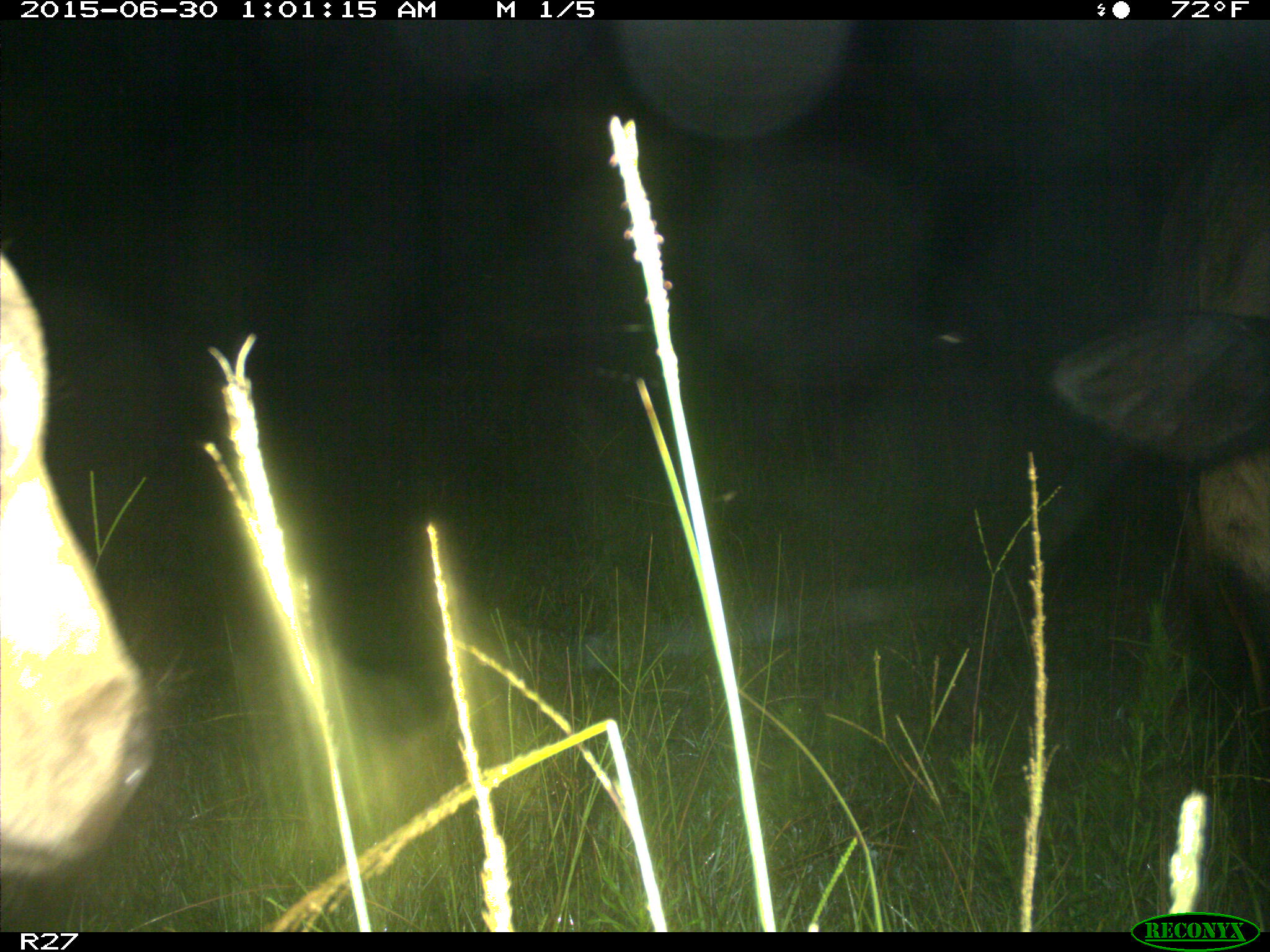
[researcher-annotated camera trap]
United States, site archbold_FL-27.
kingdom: Animalia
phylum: Chordata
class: Mammalia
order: Artiodactyla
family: Bovidae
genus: Bos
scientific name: Bos taurus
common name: domestic cow